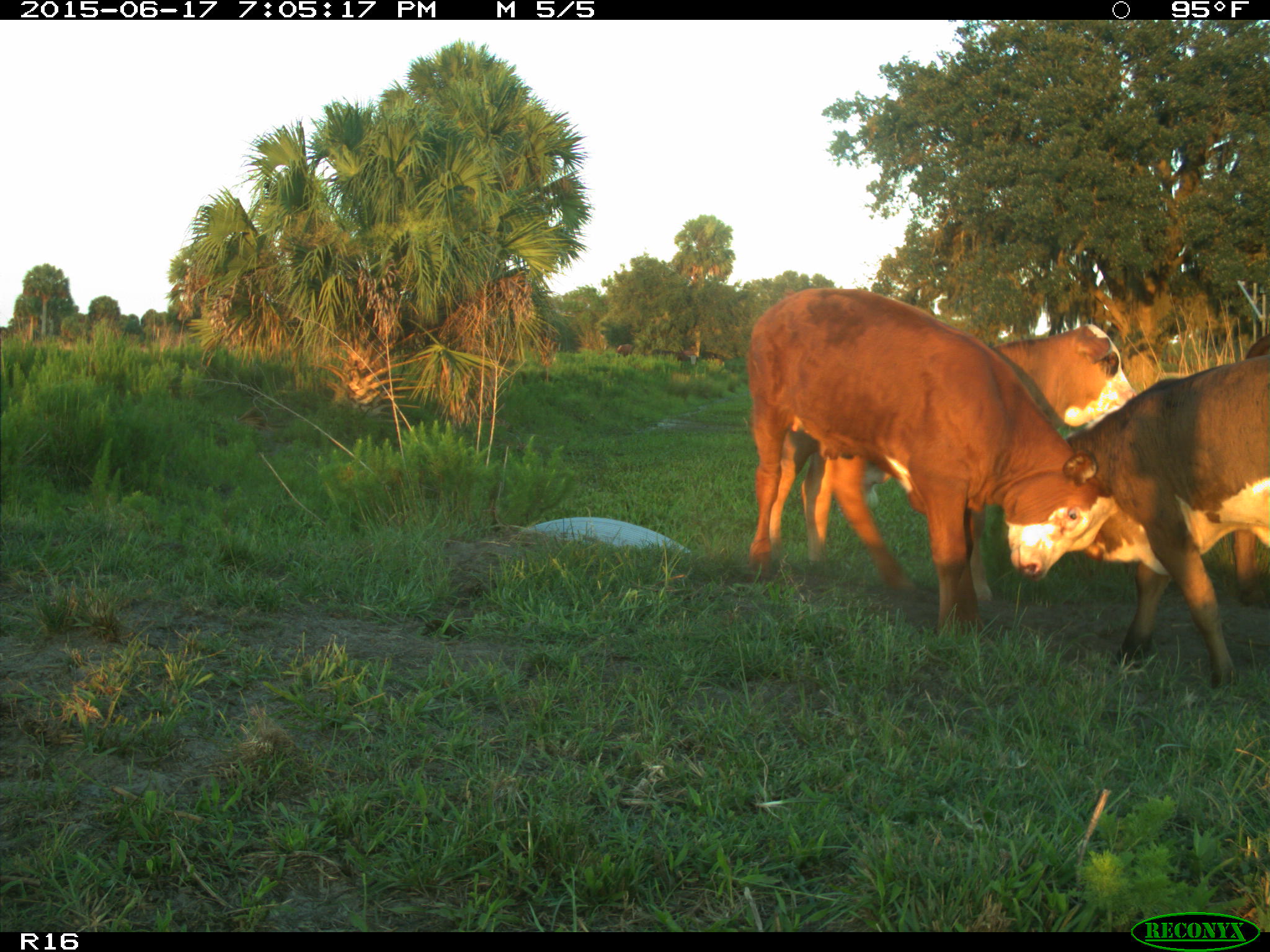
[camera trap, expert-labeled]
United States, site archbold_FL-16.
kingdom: Animalia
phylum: Chordata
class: Mammalia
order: Artiodactyla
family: Bovidae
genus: Bos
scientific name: Bos taurus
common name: domestic cow